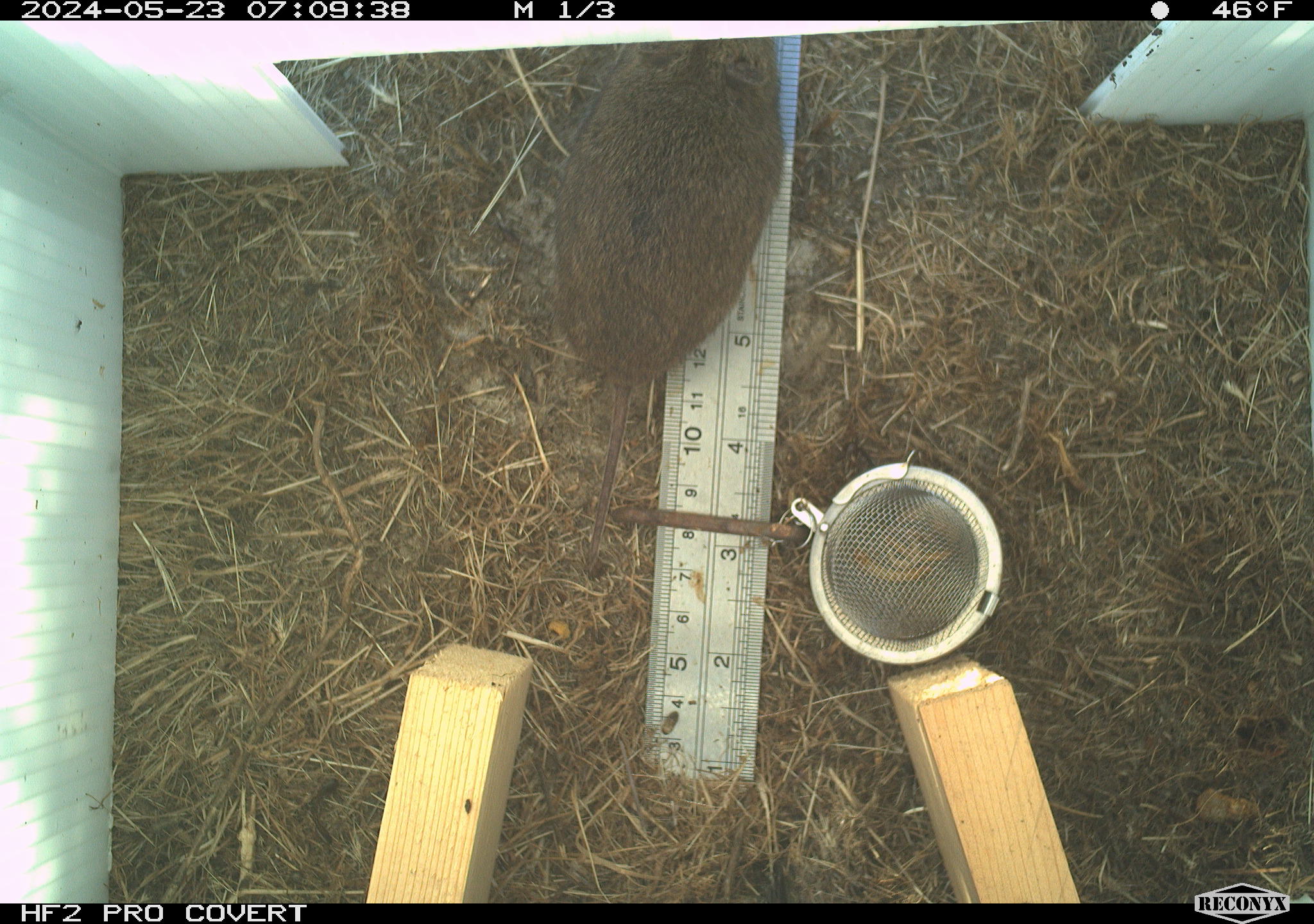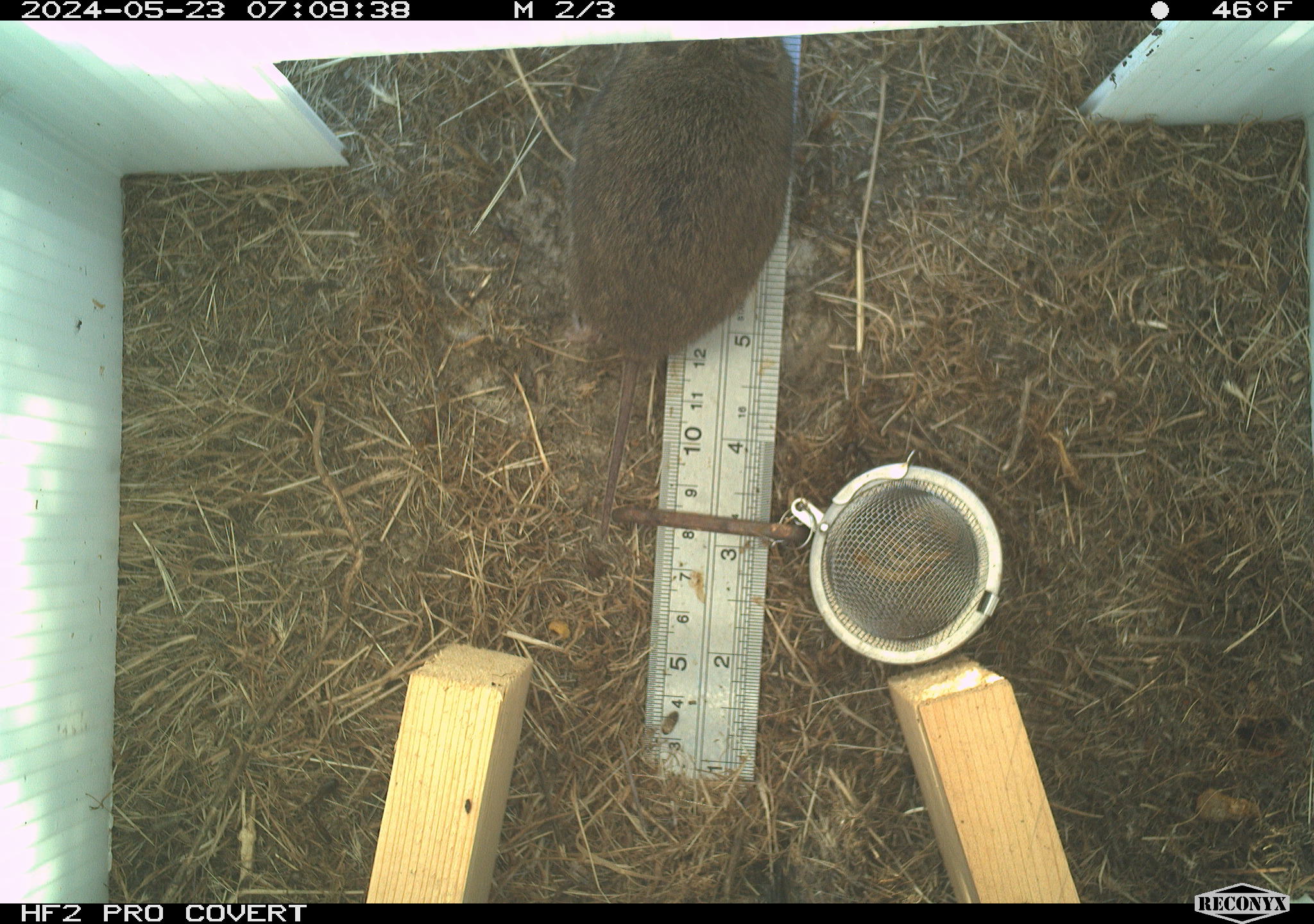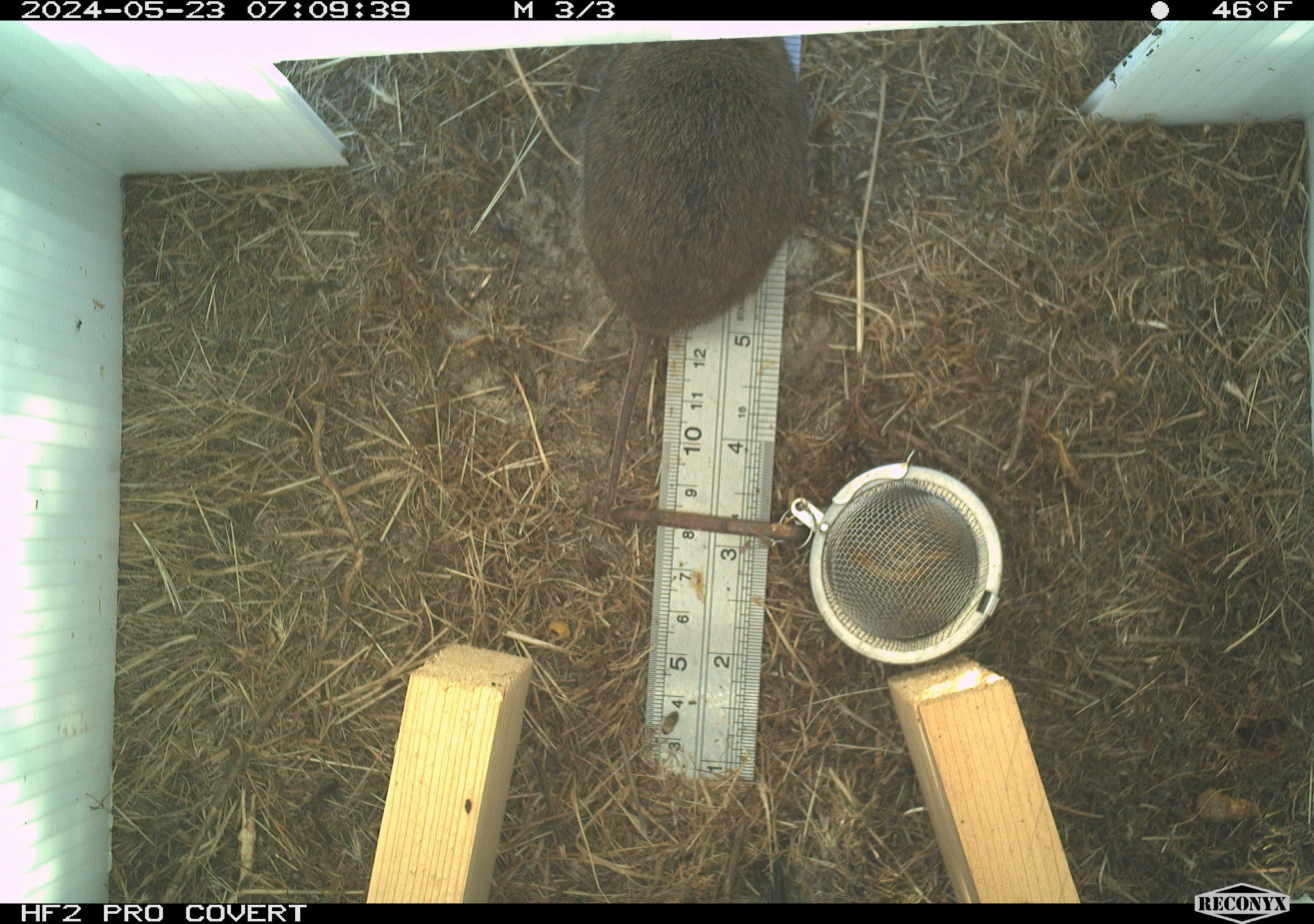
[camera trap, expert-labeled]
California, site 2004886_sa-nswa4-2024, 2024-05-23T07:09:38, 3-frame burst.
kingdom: Animalia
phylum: Chordata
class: Mammalia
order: Rodentia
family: Cricetidae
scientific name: Arvicolinae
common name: voles, lemmings, and muskrats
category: arvicolinae subfamily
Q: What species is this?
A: Arvicolinae subfamily (voles, lemmings, and muskrats) (Arvicolinae).